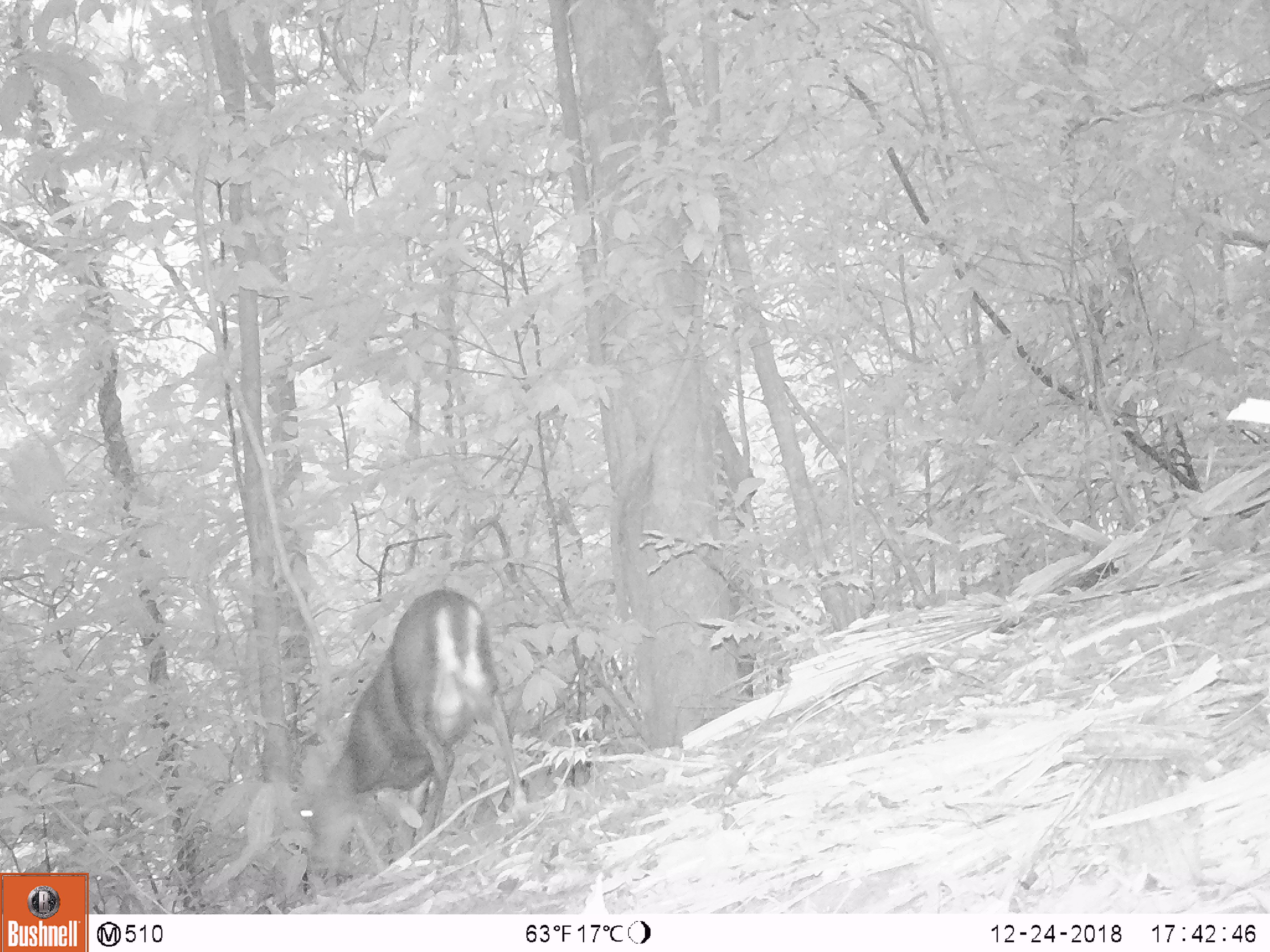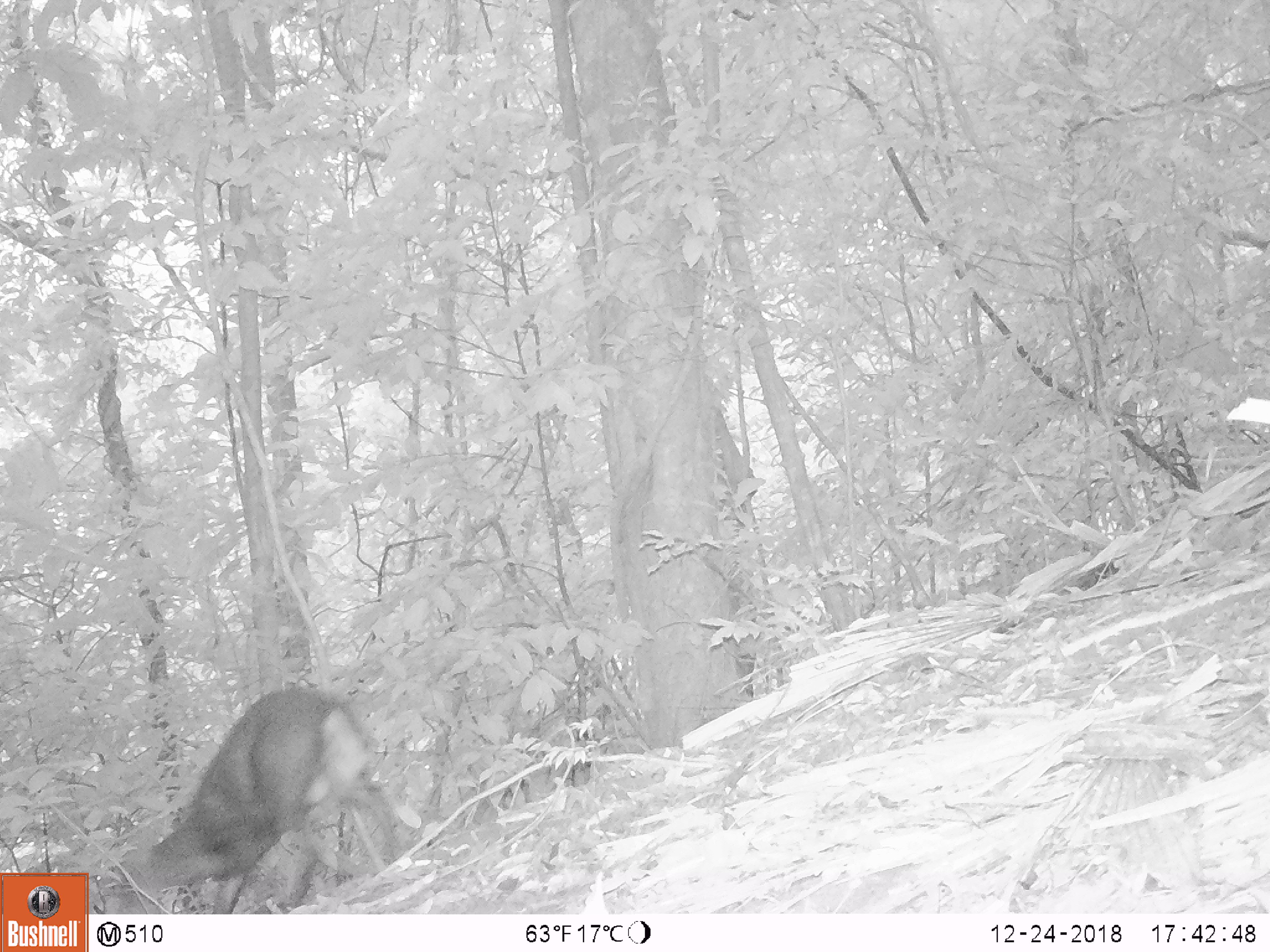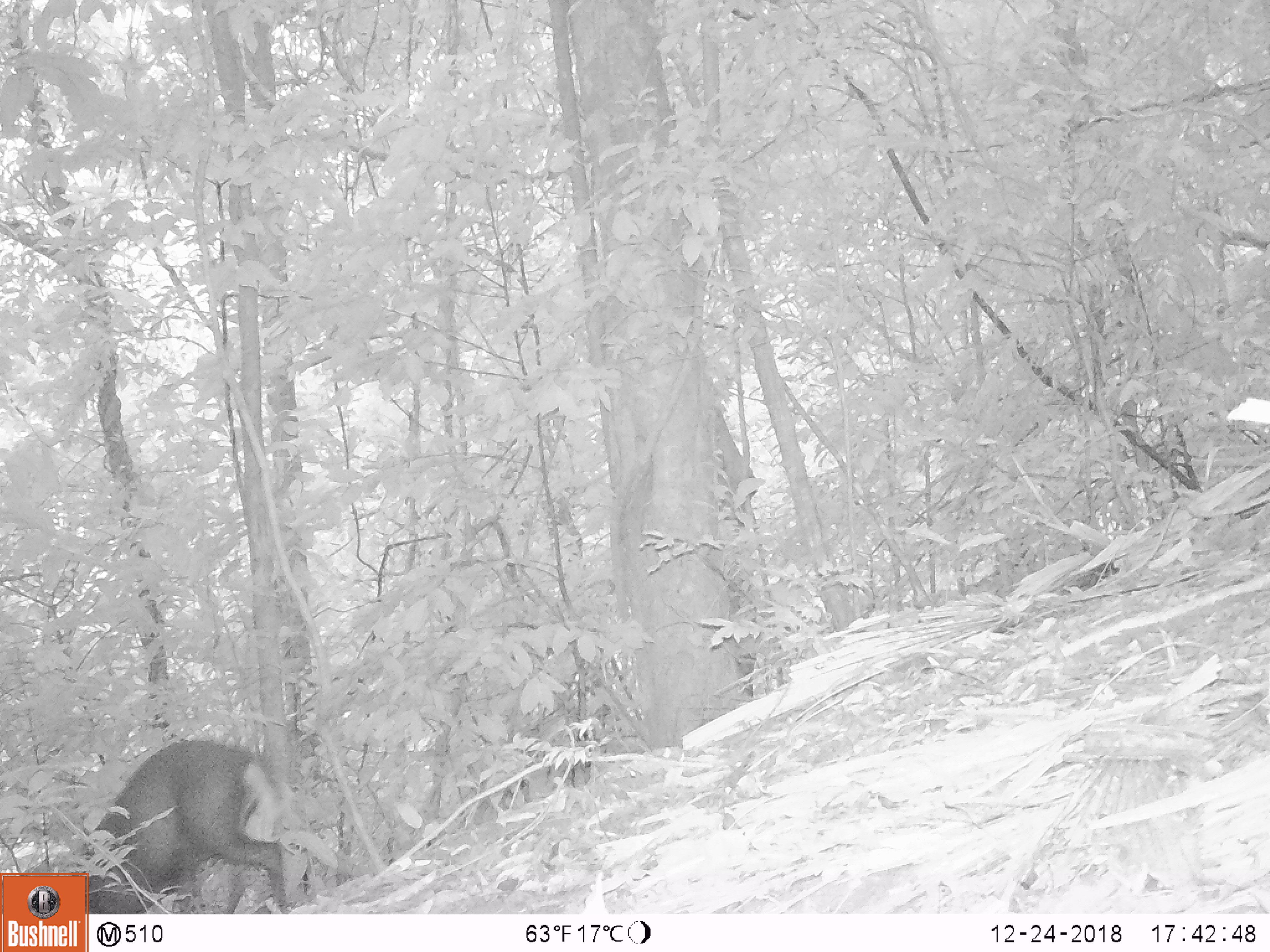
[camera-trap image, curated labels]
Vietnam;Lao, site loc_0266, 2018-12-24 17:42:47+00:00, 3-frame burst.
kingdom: Animalia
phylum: Chordata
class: Mammalia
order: Artiodactyla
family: Cervidae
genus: Muntiacus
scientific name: Muntiacus rooseveltorum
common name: roosevelt's muntjac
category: roosevelts muntjac group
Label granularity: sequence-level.